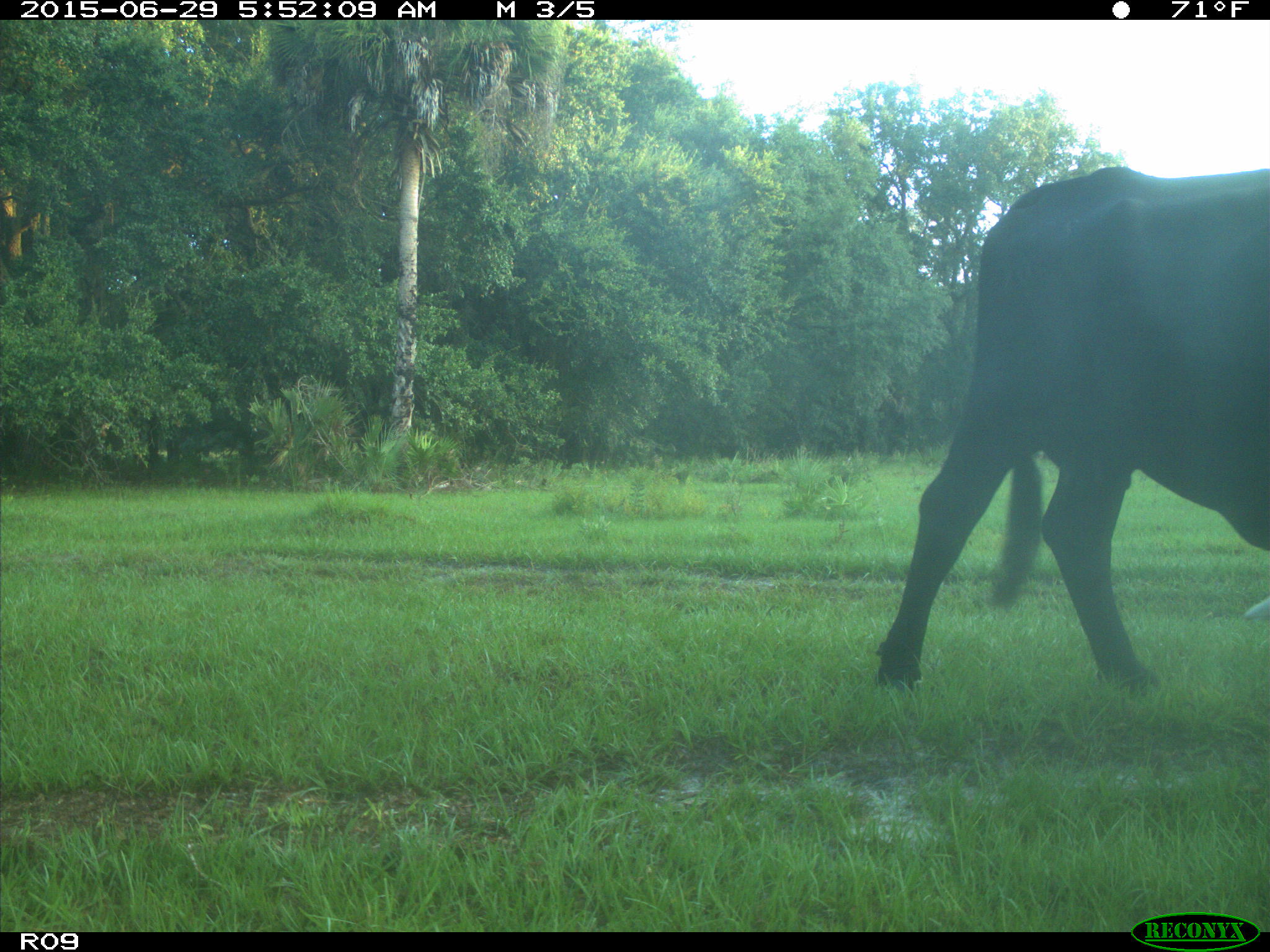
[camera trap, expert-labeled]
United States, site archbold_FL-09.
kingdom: Animalia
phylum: Chordata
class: Mammalia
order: Artiodactyla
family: Bovidae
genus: Bos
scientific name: Bos taurus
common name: domestic cow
Bos taurus (domestic cow).